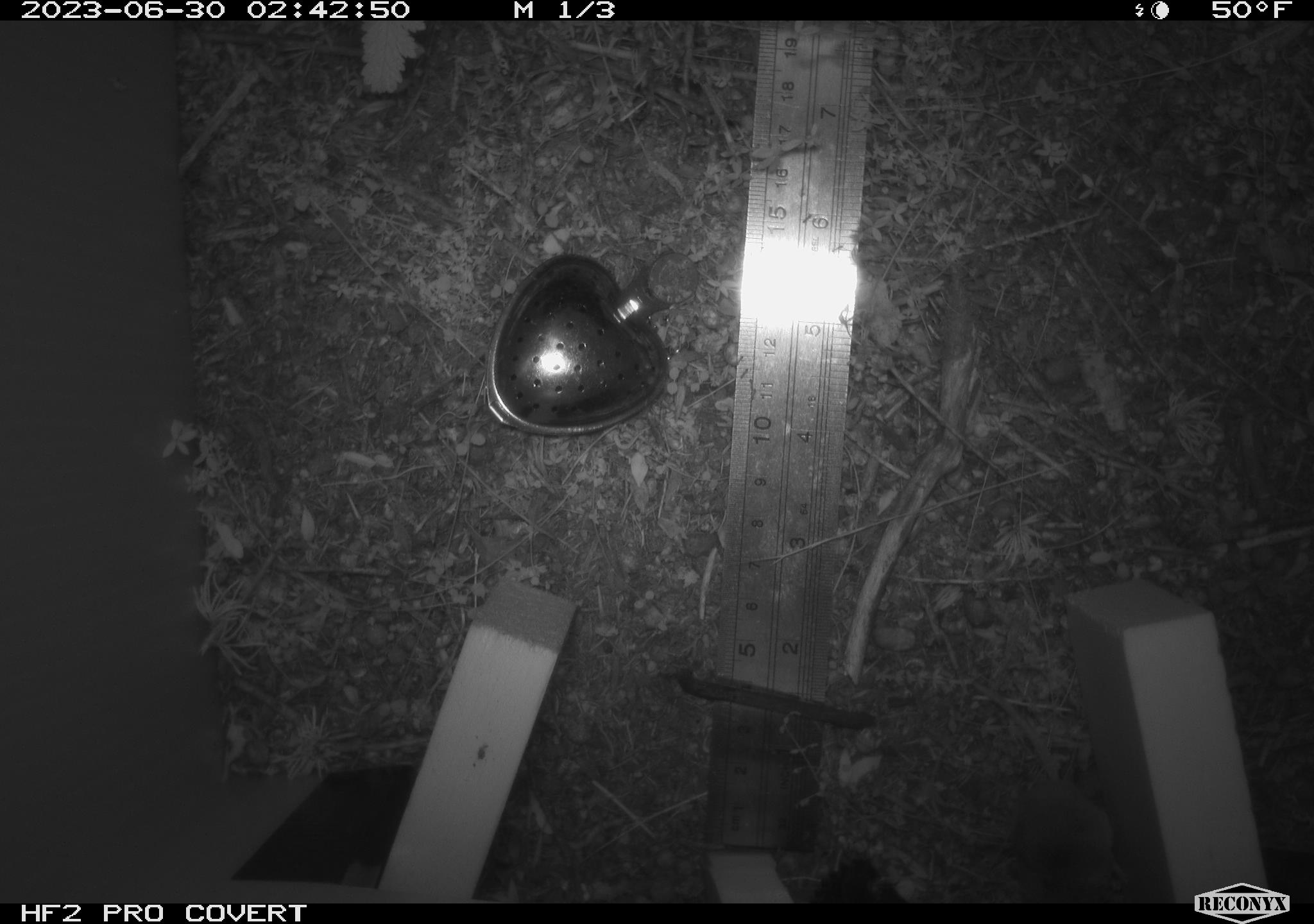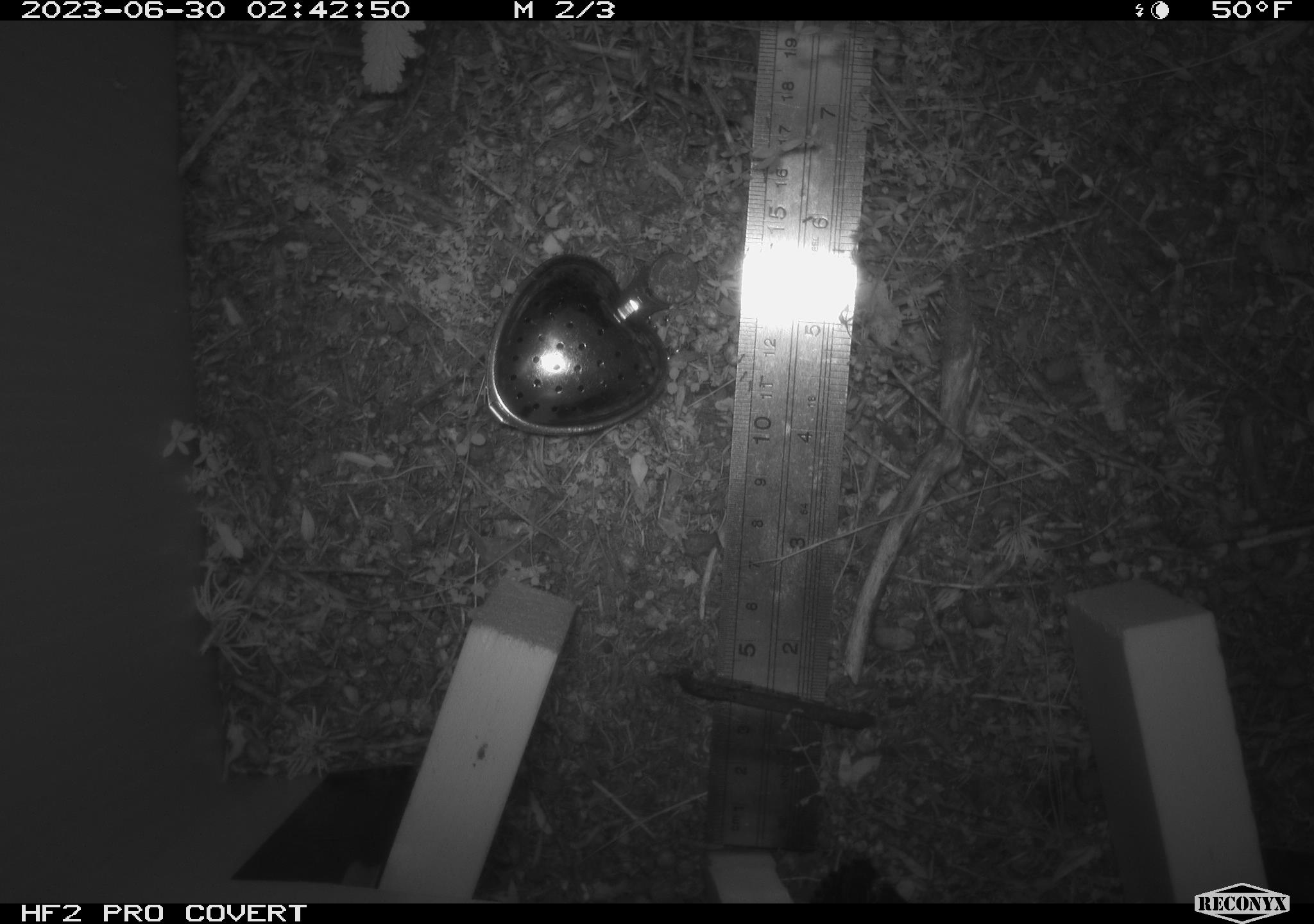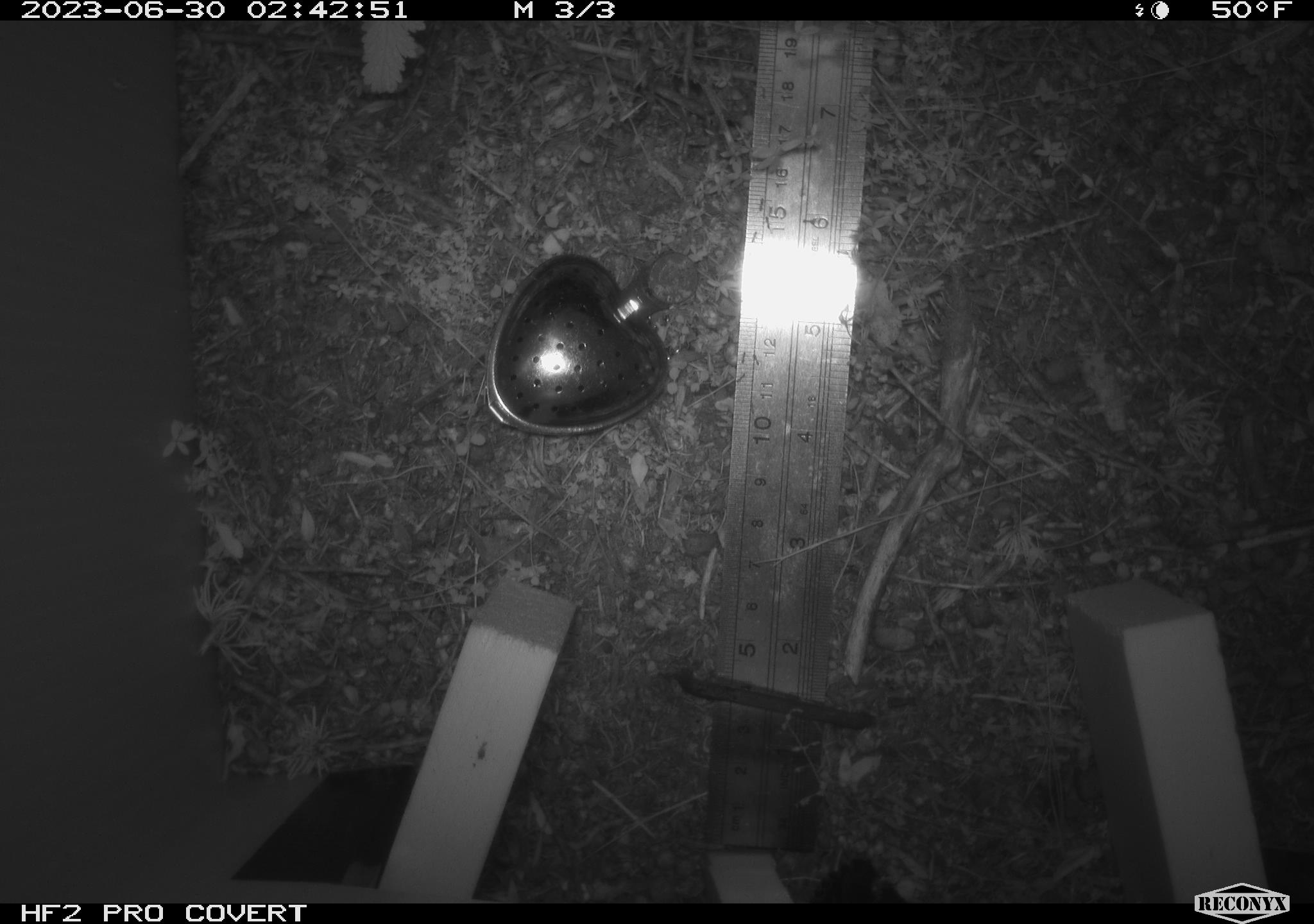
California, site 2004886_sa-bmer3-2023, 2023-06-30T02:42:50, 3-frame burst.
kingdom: Animalia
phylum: Chordata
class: Mammalia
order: Eulipotyphla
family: Soricidae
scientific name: Soricidae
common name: shrews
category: soricidae family